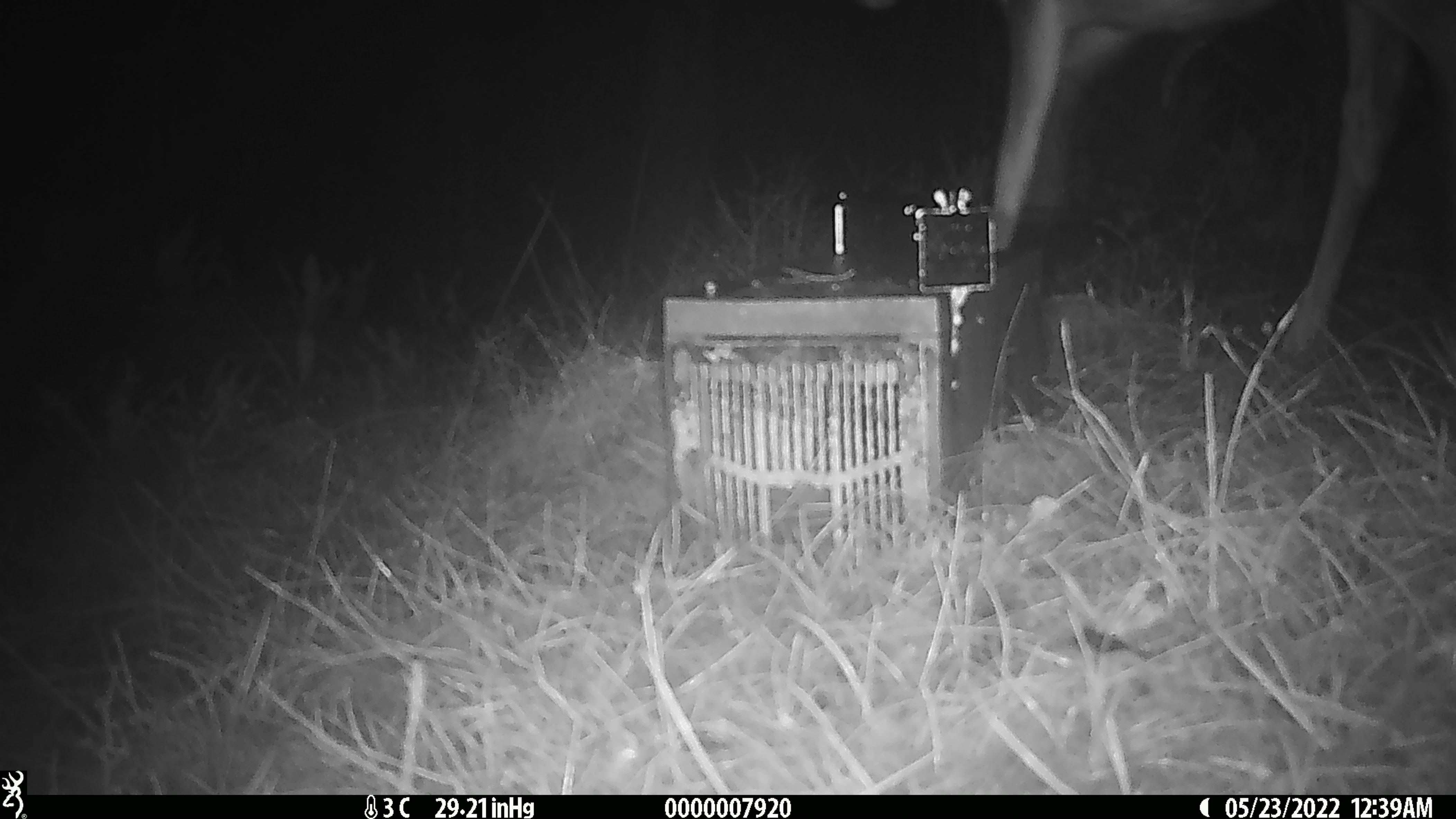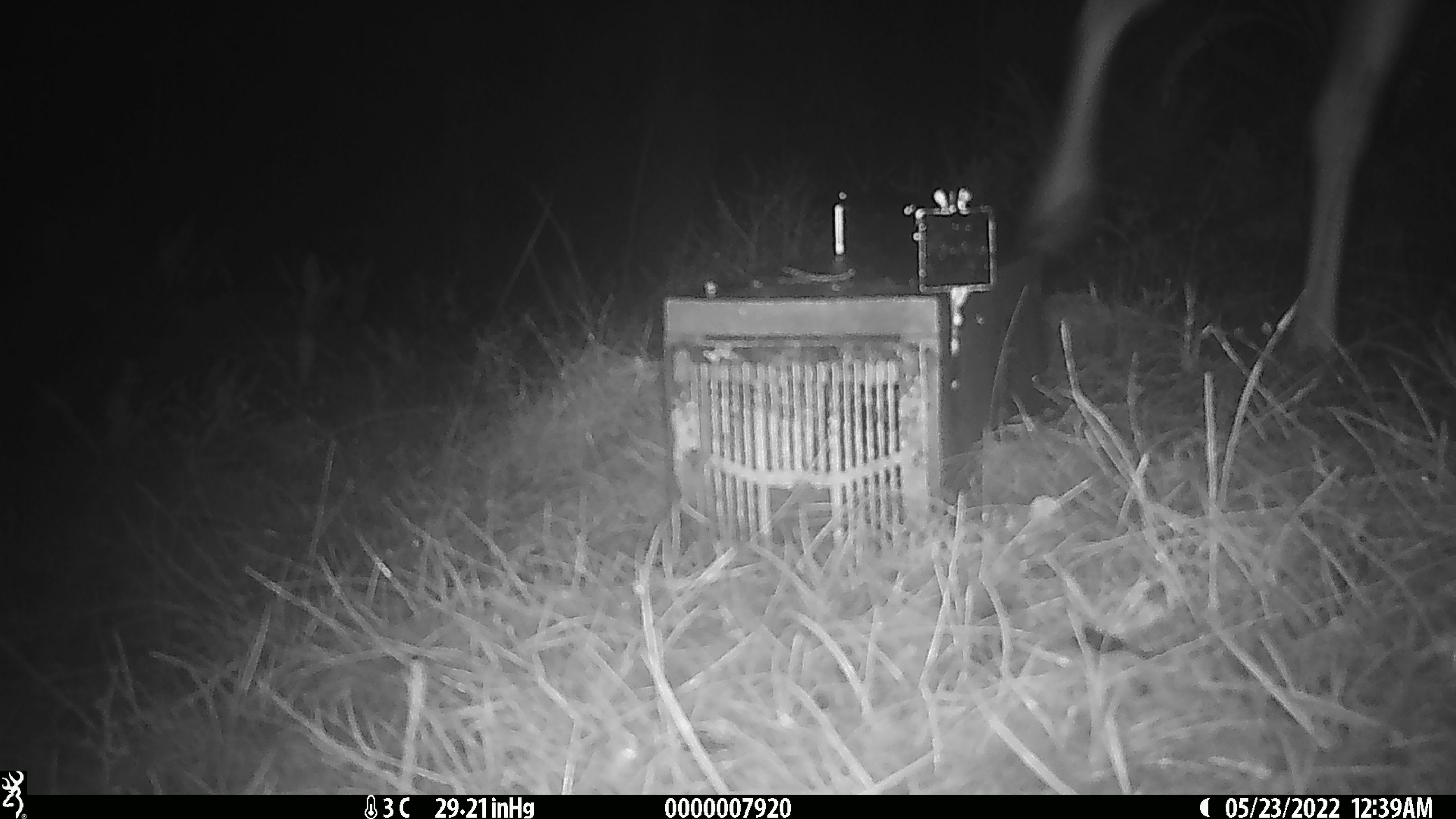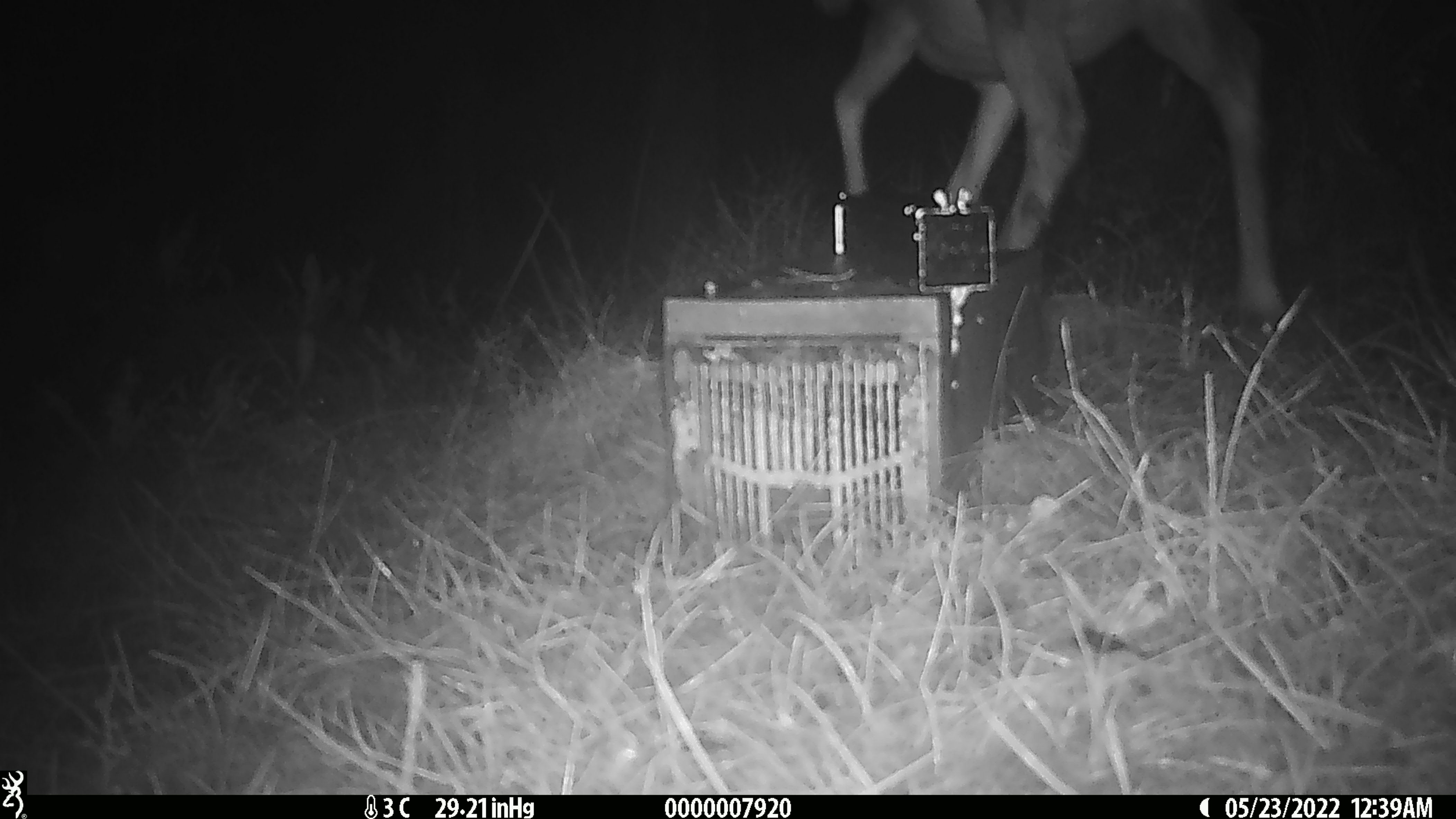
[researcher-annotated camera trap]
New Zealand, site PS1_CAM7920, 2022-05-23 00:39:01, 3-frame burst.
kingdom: Animalia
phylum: Chordata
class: Mammalia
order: Artiodactyla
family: Cervidae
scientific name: Cervidae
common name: deer